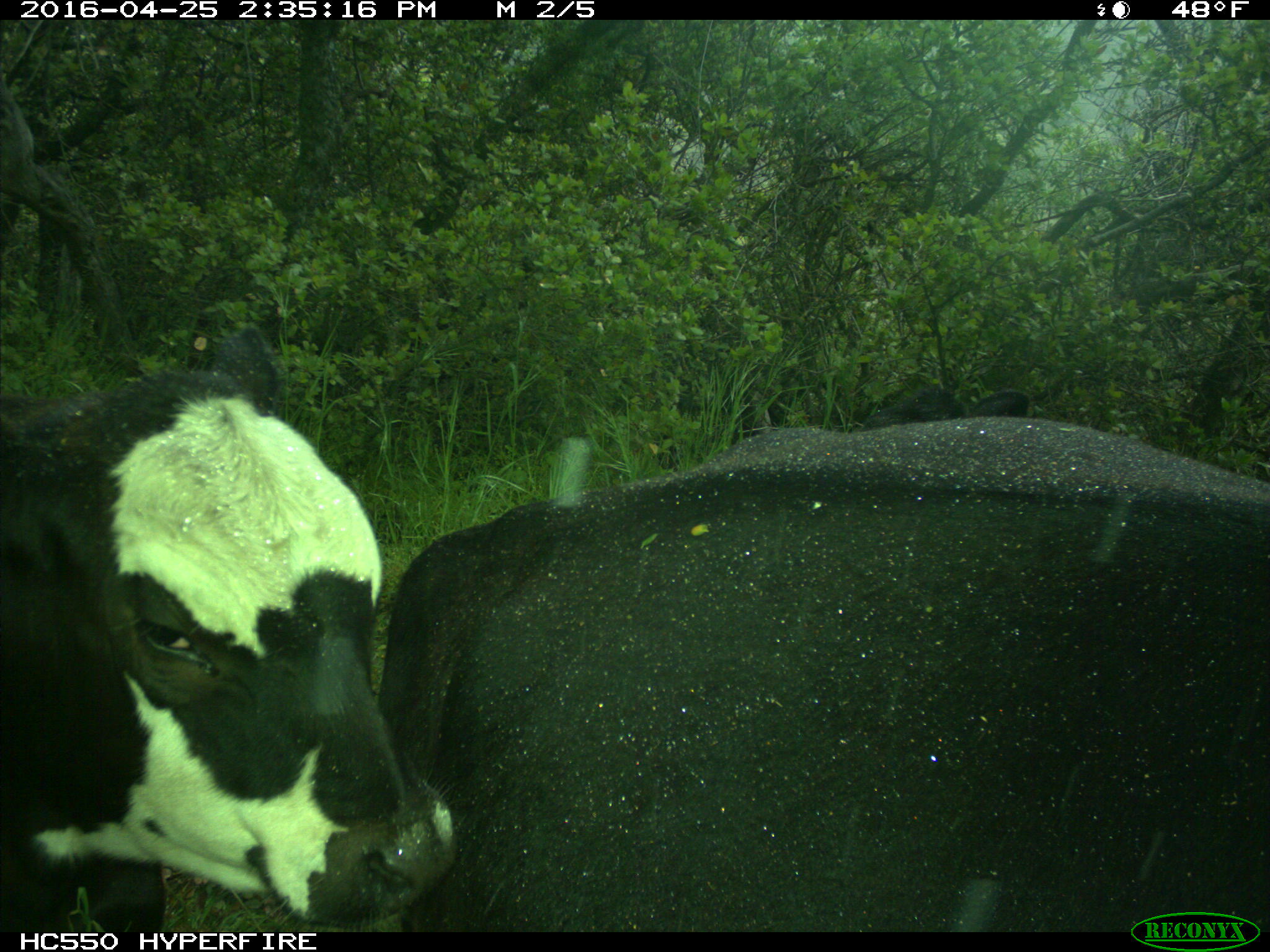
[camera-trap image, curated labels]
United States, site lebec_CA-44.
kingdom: Animalia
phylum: Chordata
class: Mammalia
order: Artiodactyla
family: Bovidae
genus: Bos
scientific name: Bos taurus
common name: domestic cow